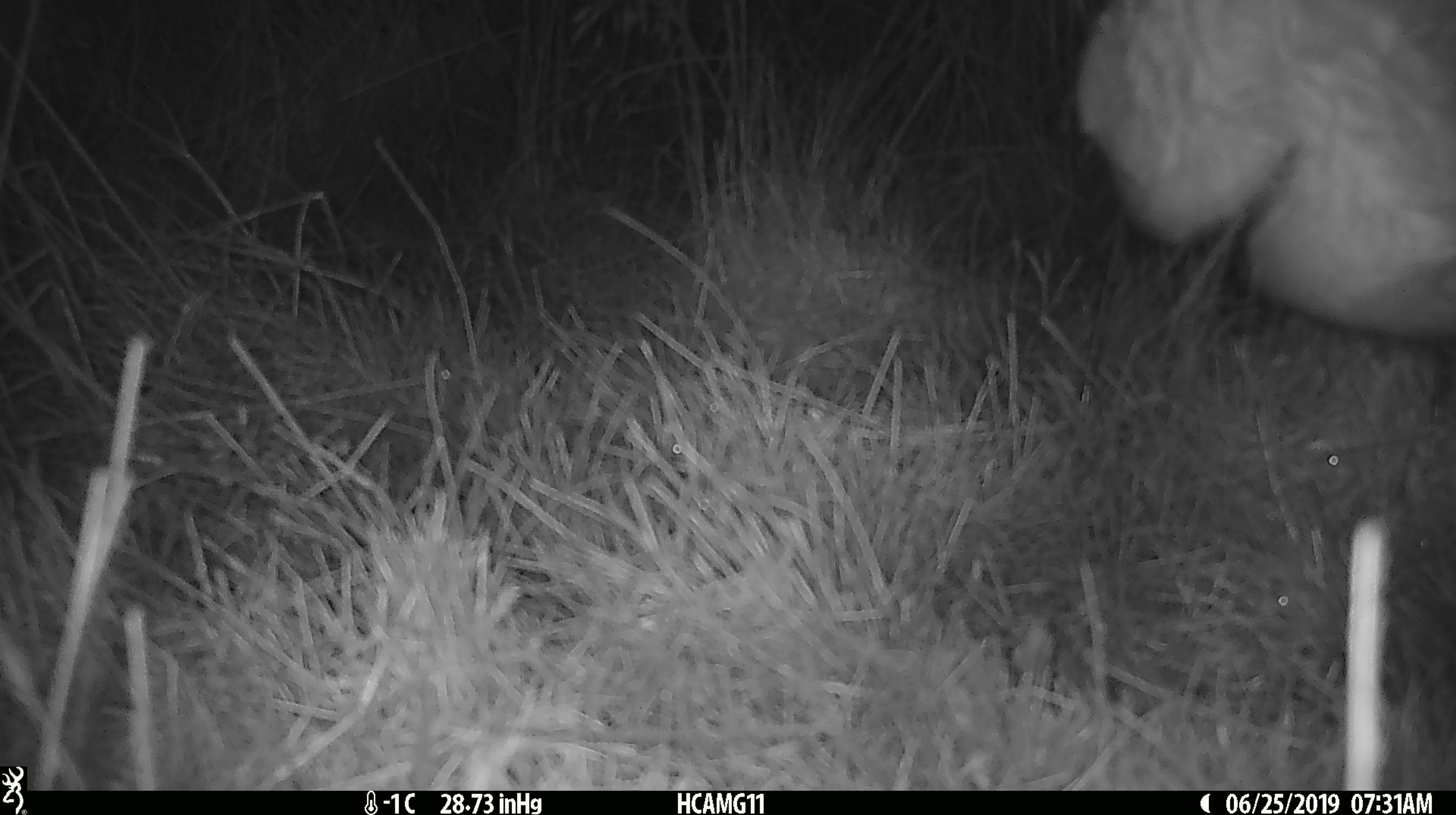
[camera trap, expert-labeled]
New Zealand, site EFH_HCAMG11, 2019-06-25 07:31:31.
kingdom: Animalia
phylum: Chordata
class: Mammalia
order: Artiodactyla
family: Bovidae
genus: Bos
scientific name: Bos taurus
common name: domestic cow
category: cow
Cow (domestic cow) (Bos taurus).